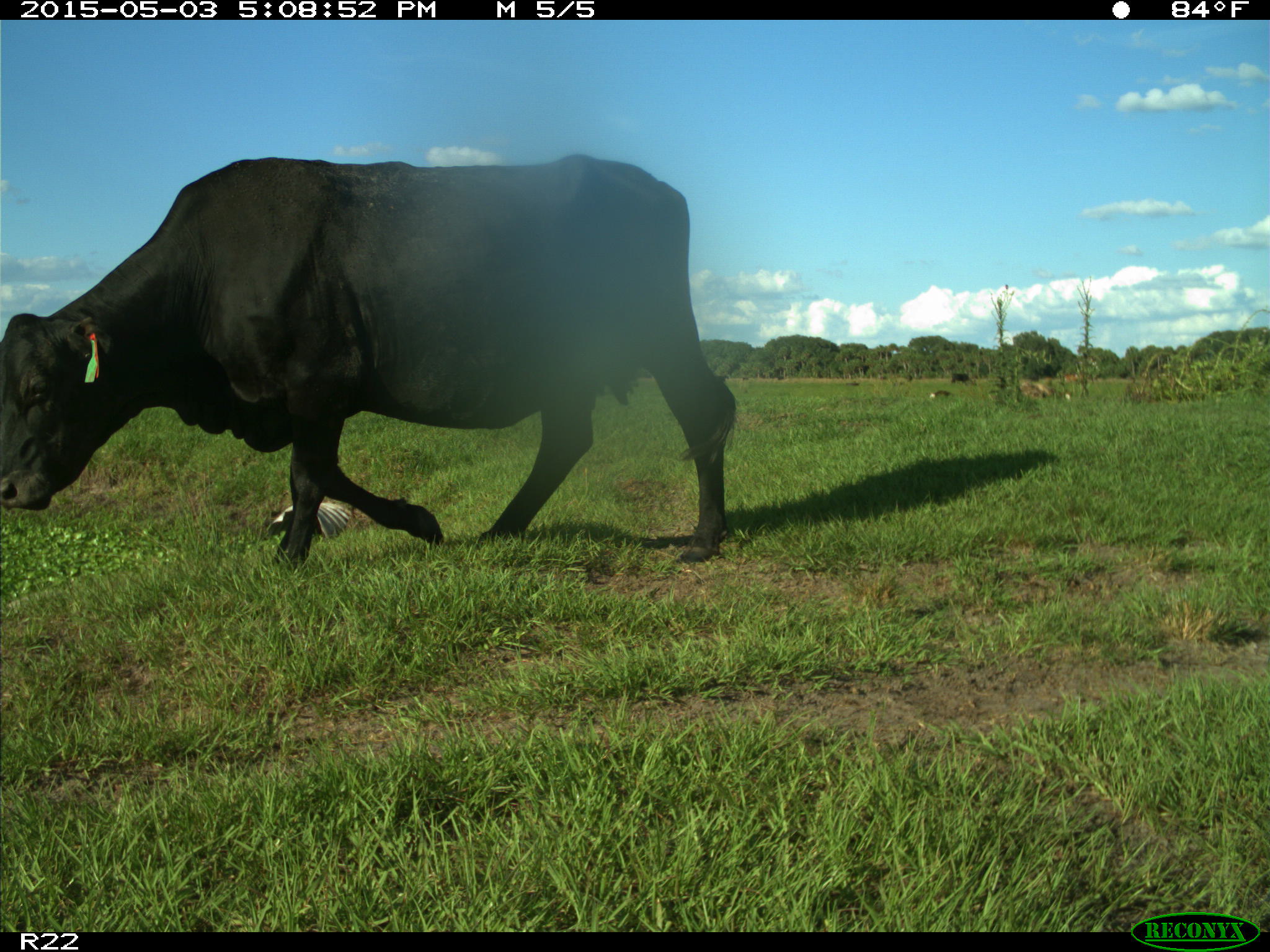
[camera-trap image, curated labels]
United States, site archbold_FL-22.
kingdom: Animalia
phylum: Chordata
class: Mammalia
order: Artiodactyla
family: Bovidae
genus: Bos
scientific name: Bos taurus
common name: domestic cow